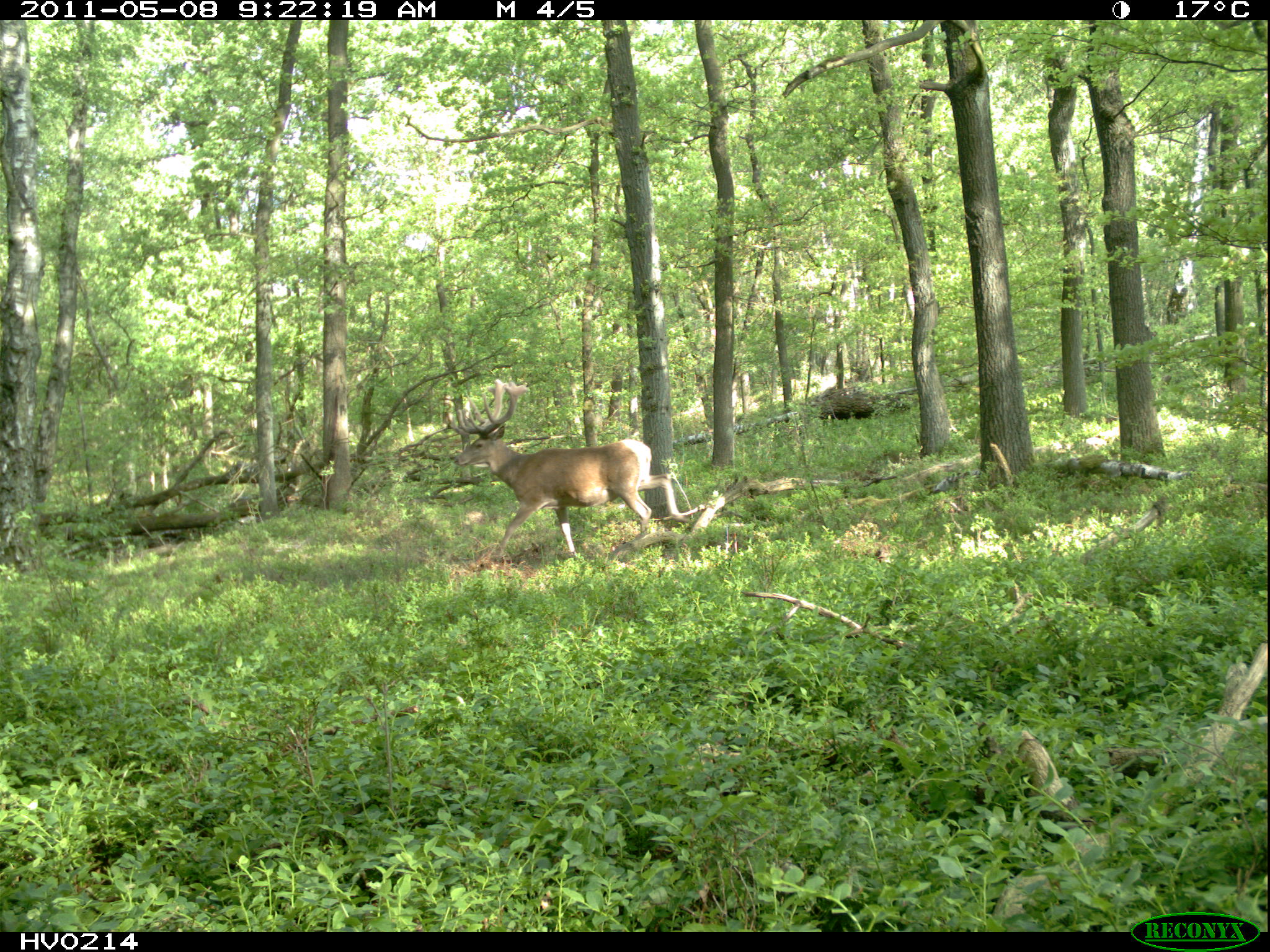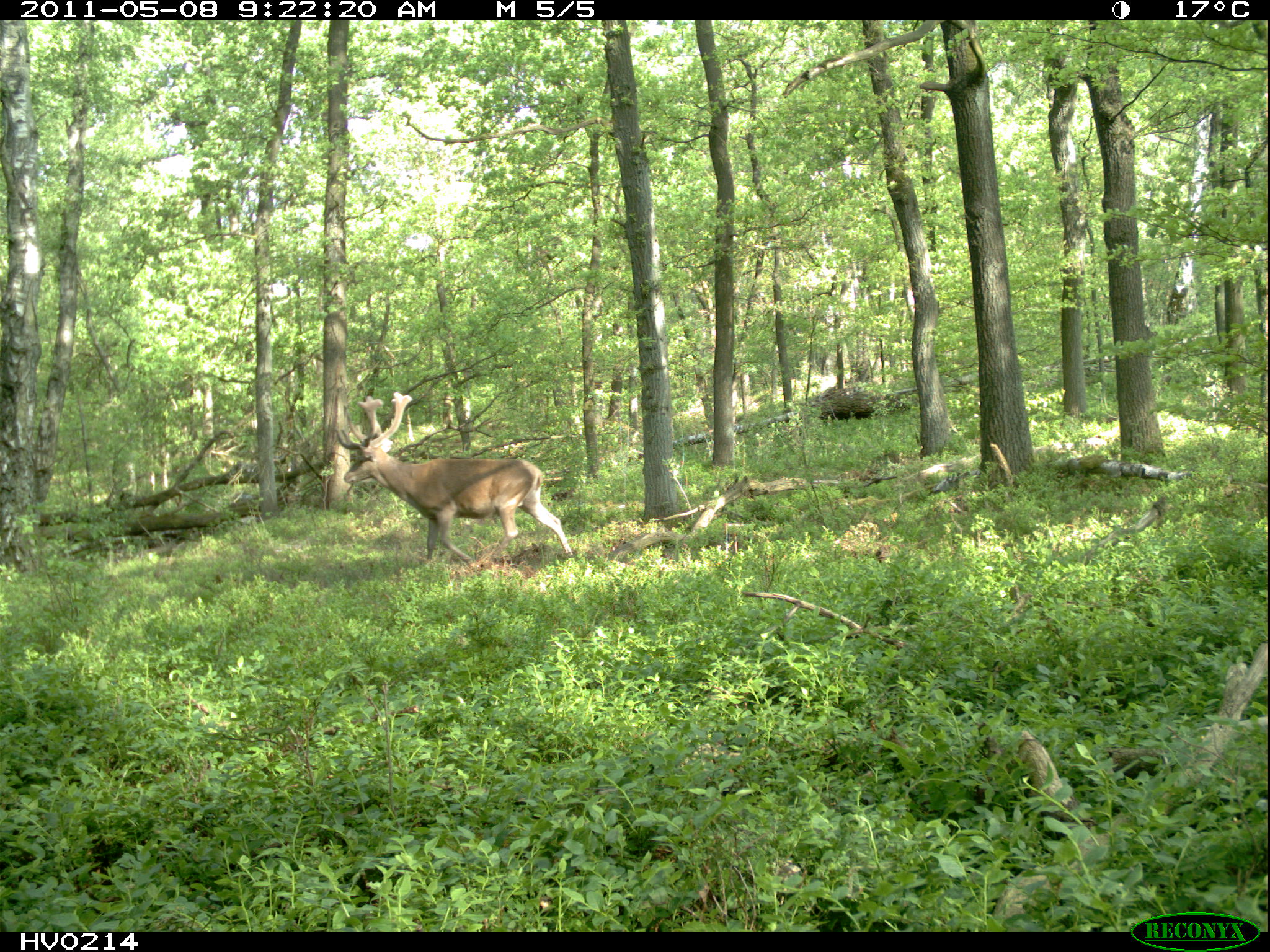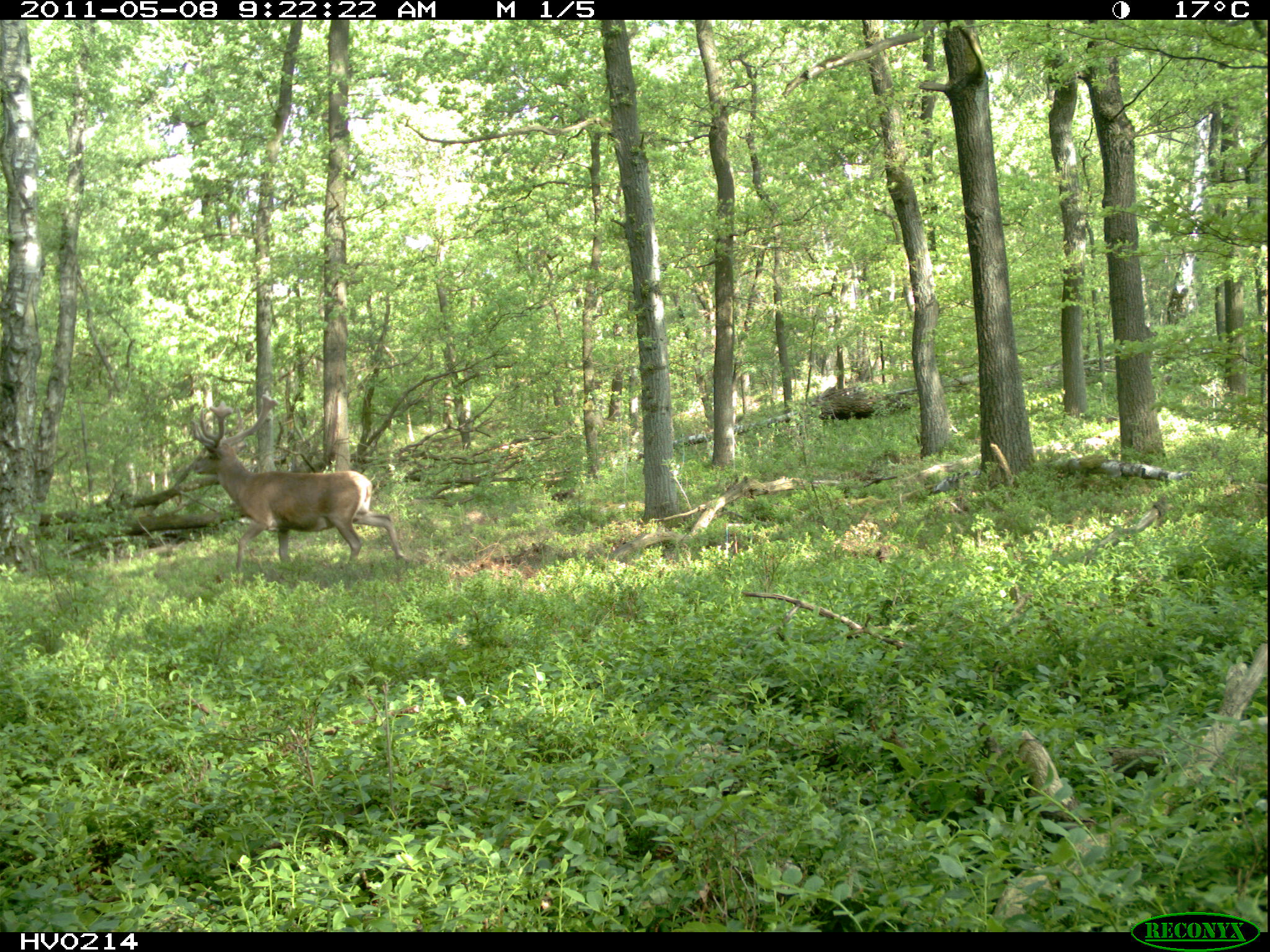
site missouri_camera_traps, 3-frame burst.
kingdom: Animalia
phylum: Chordata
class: Mammalia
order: Artiodactyla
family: Cervidae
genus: Cervus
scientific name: Cervus elaphus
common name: red deer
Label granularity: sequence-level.